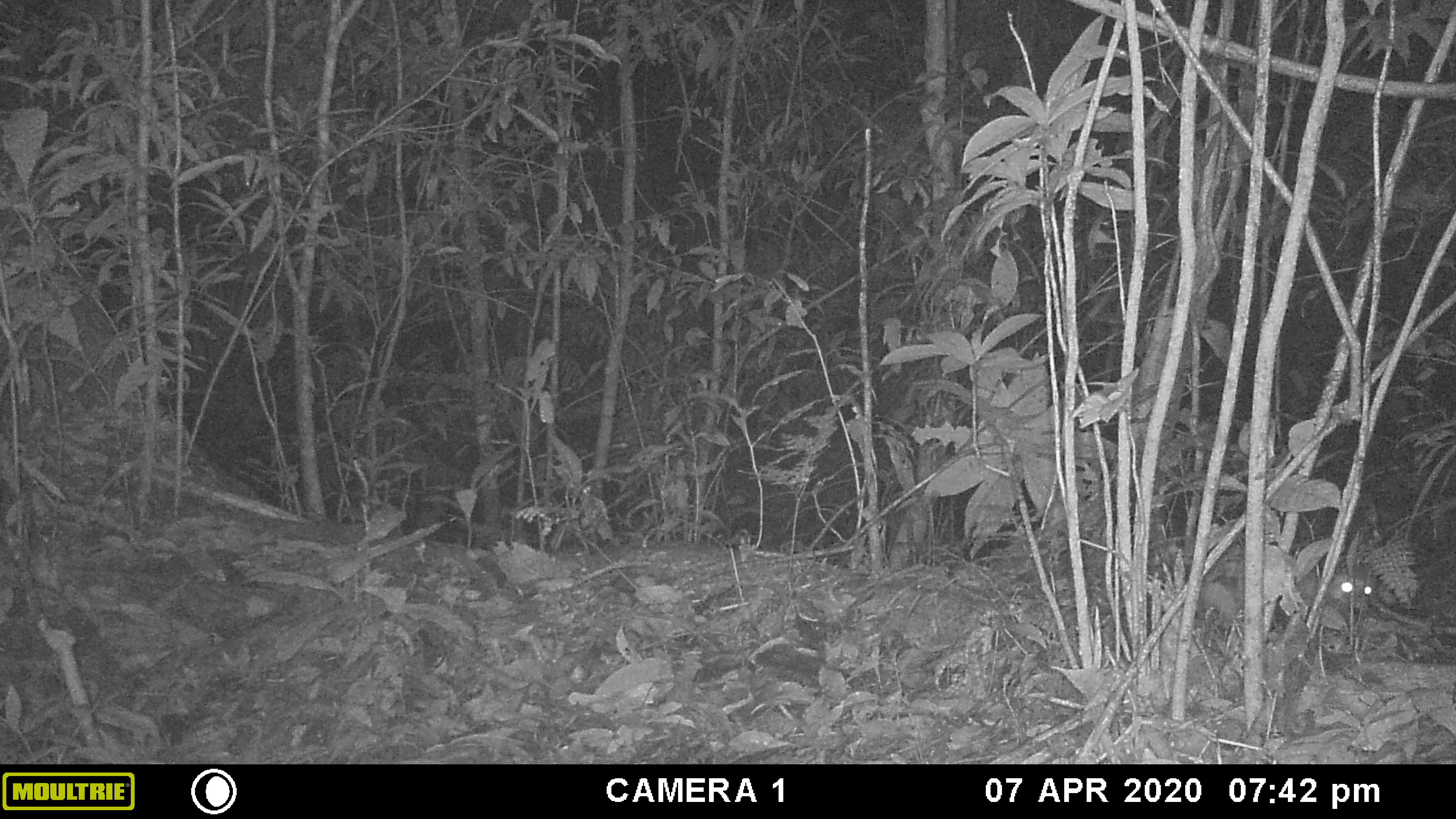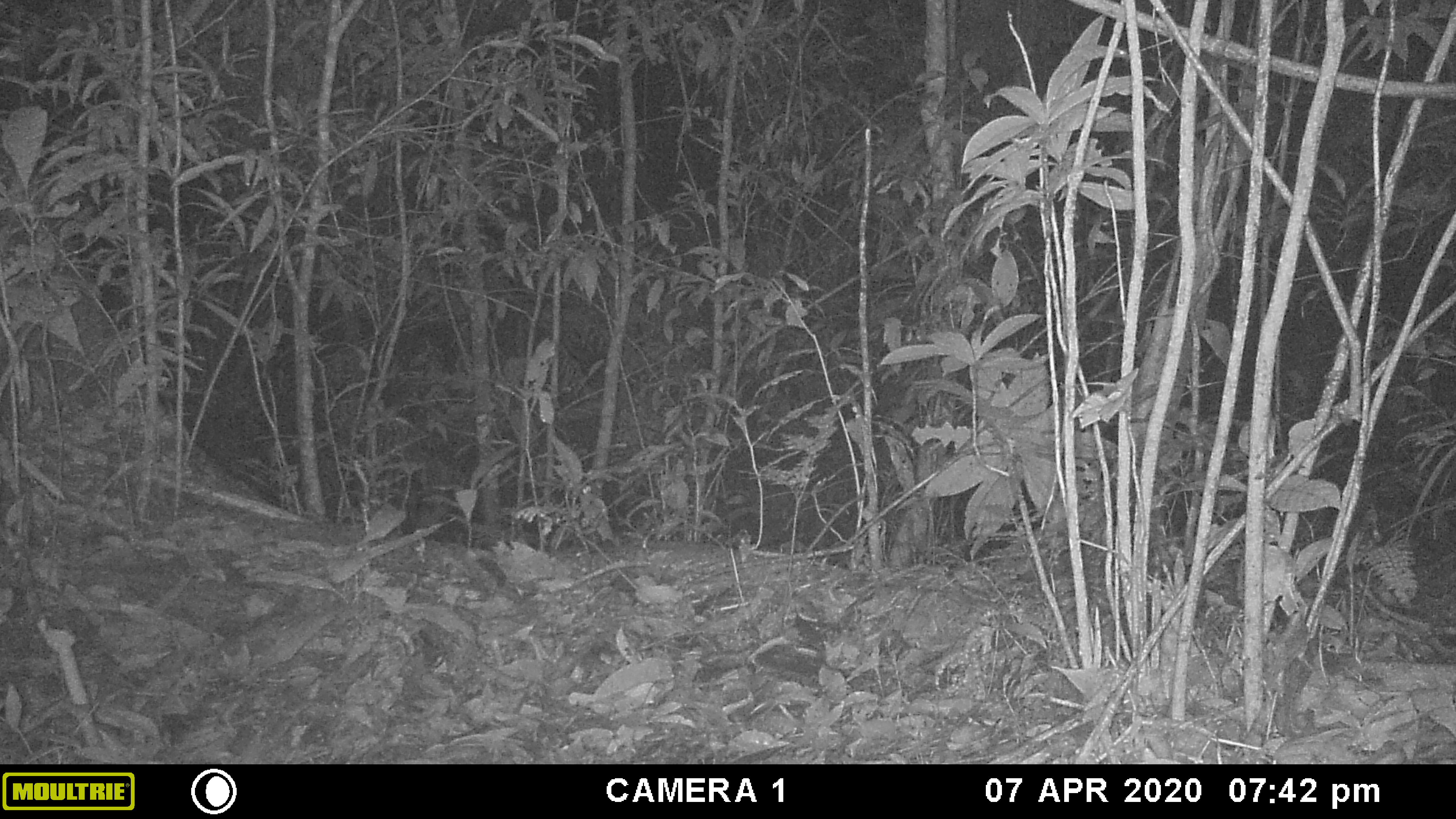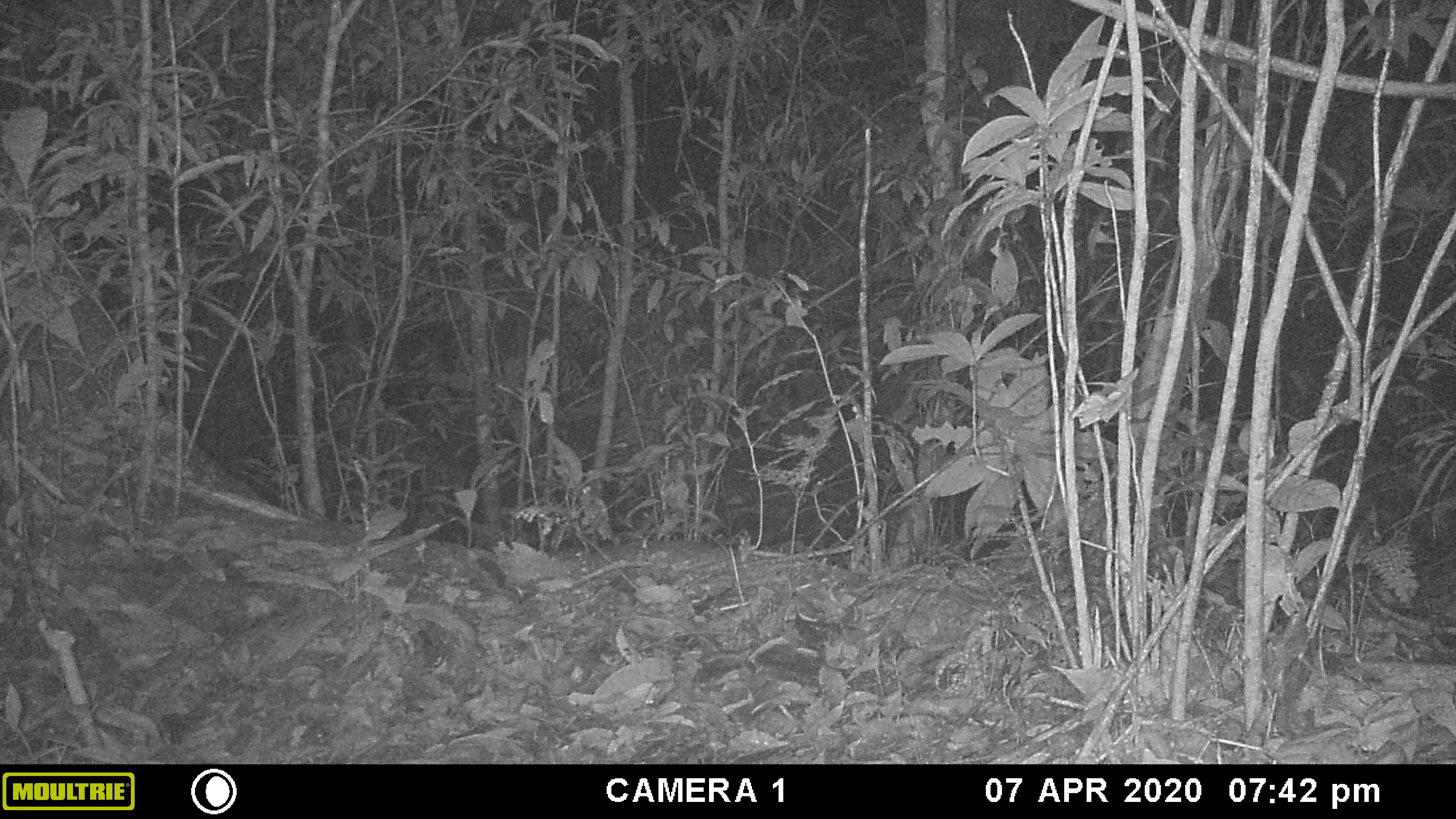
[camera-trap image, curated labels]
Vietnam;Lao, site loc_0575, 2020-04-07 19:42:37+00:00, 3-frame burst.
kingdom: Animalia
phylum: Chordata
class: Mammalia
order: Carnivora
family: Mustelidae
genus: Melogale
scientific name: Melogale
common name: ferret badger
Ferret badger (Melogale). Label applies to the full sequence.